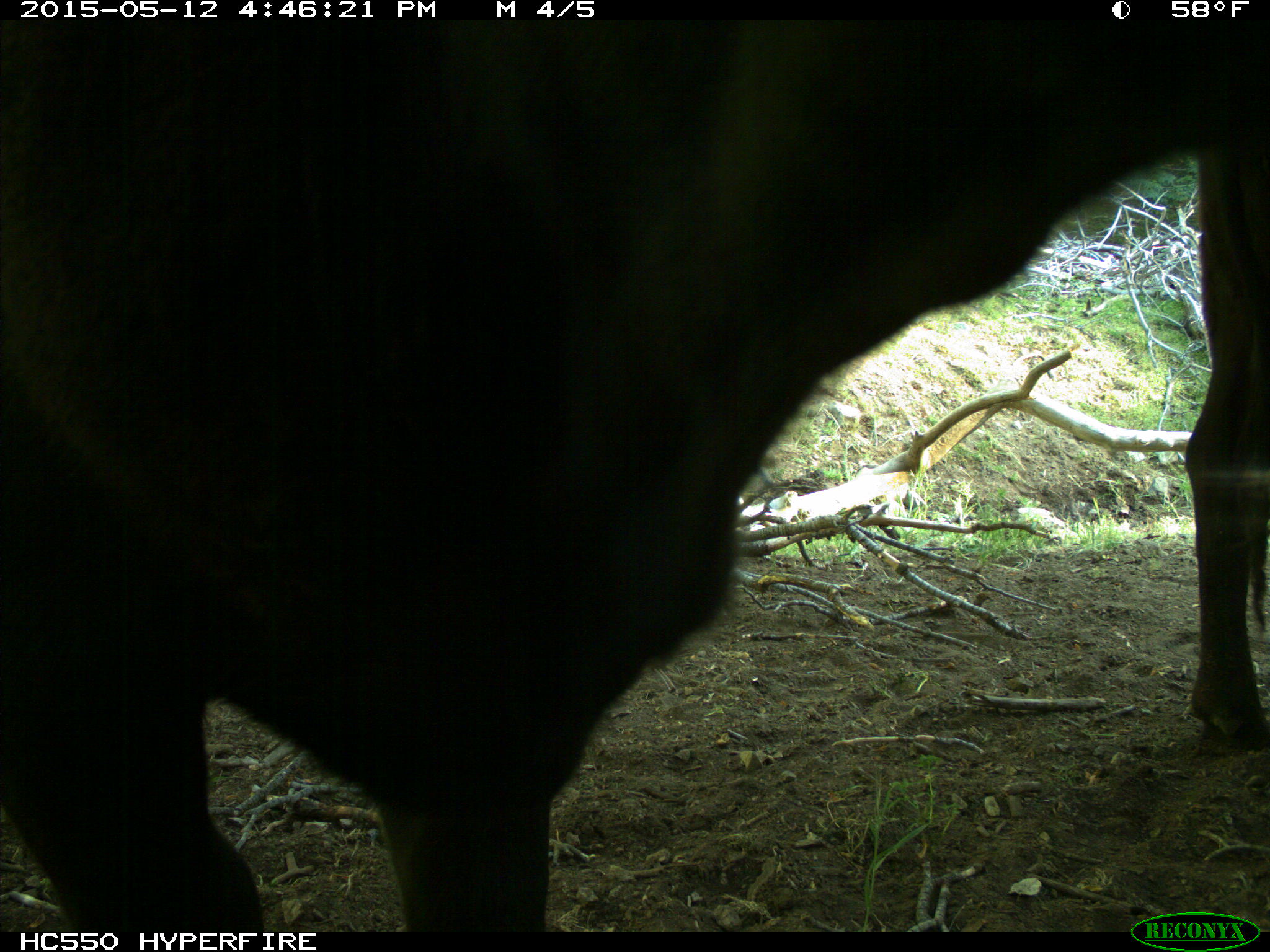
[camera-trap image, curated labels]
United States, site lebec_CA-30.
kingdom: Animalia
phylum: Chordata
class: Mammalia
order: Artiodactyla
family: Bovidae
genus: Bos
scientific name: Bos taurus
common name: domestic cow